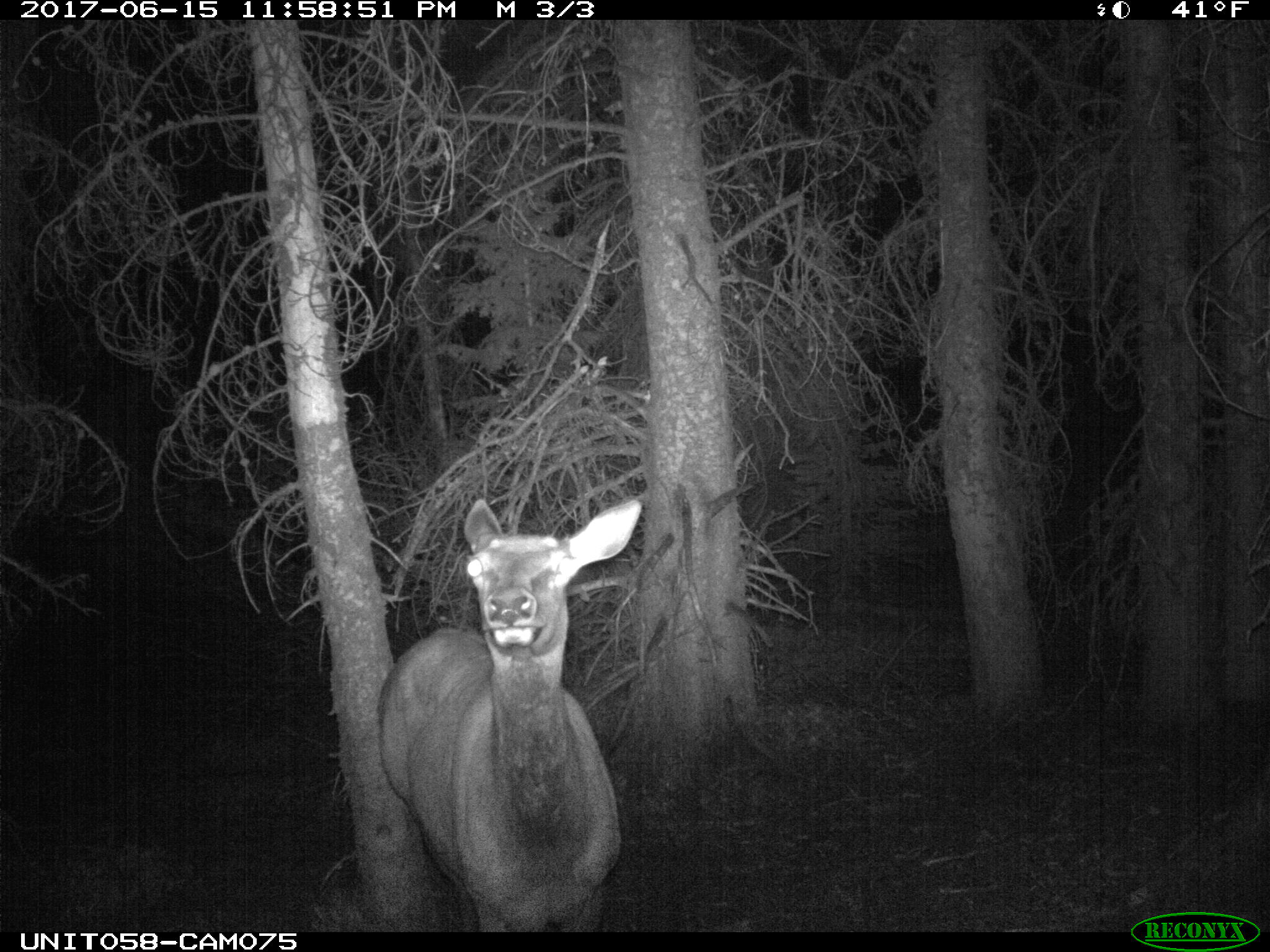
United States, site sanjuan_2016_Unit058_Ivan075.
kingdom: Animalia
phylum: Chordata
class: Mammalia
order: Artiodactyla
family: Cervidae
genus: Cervus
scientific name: Cervus elaphus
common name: red deer